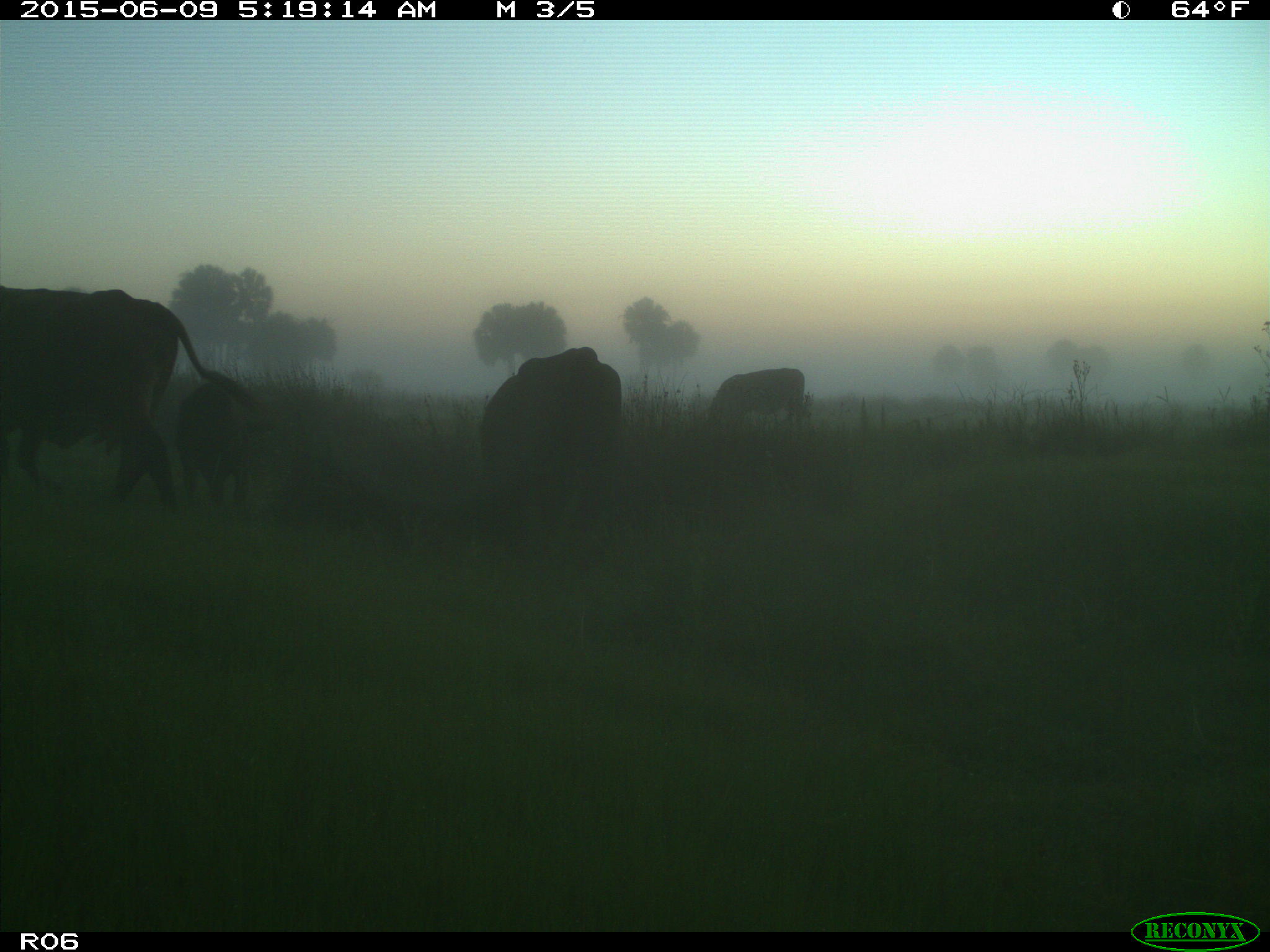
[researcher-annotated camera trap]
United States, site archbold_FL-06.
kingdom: Animalia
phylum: Chordata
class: Mammalia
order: Artiodactyla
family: Bovidae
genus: Bos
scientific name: Bos taurus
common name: domestic cow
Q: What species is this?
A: Bos taurus (domestic cow).